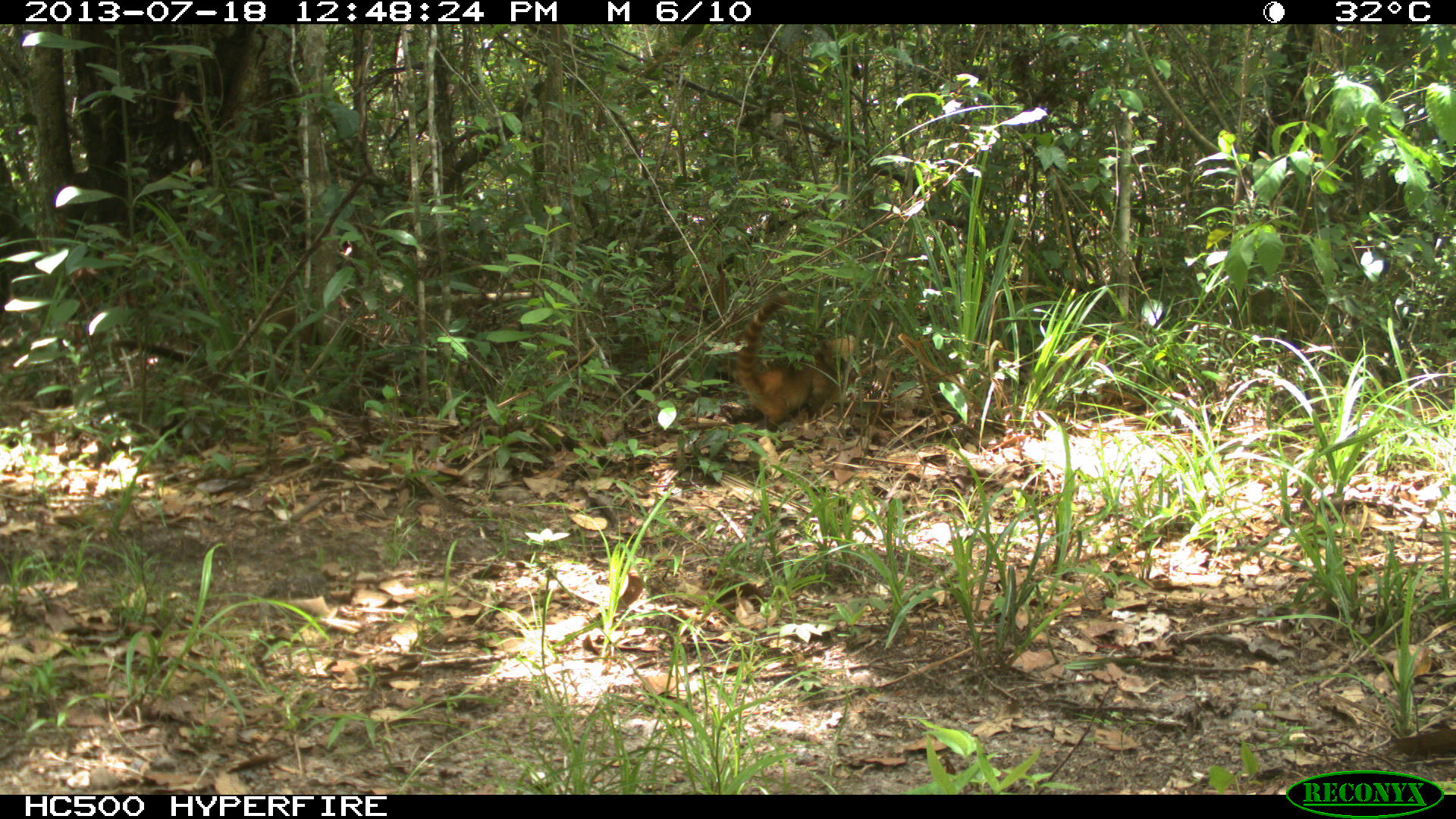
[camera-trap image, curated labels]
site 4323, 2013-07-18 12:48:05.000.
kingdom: Animalia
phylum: Chordata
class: Mammalia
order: Carnivora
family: Procyonidae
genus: Nasua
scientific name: Nasua narica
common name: white-nosed coati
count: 4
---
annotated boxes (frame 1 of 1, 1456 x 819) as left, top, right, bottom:
nasua narica: 107, 312, 319, 406; 732, 295, 861, 444